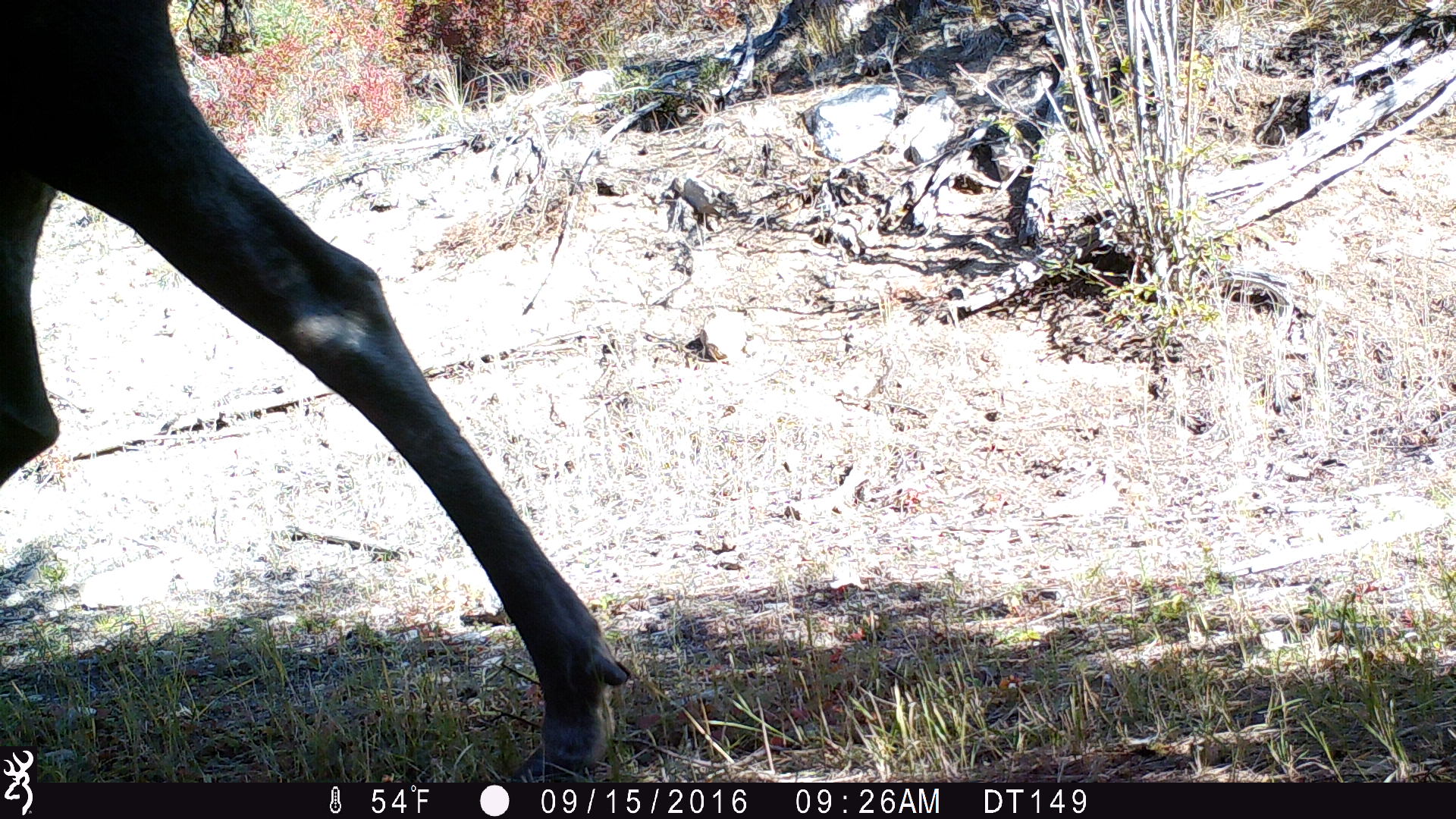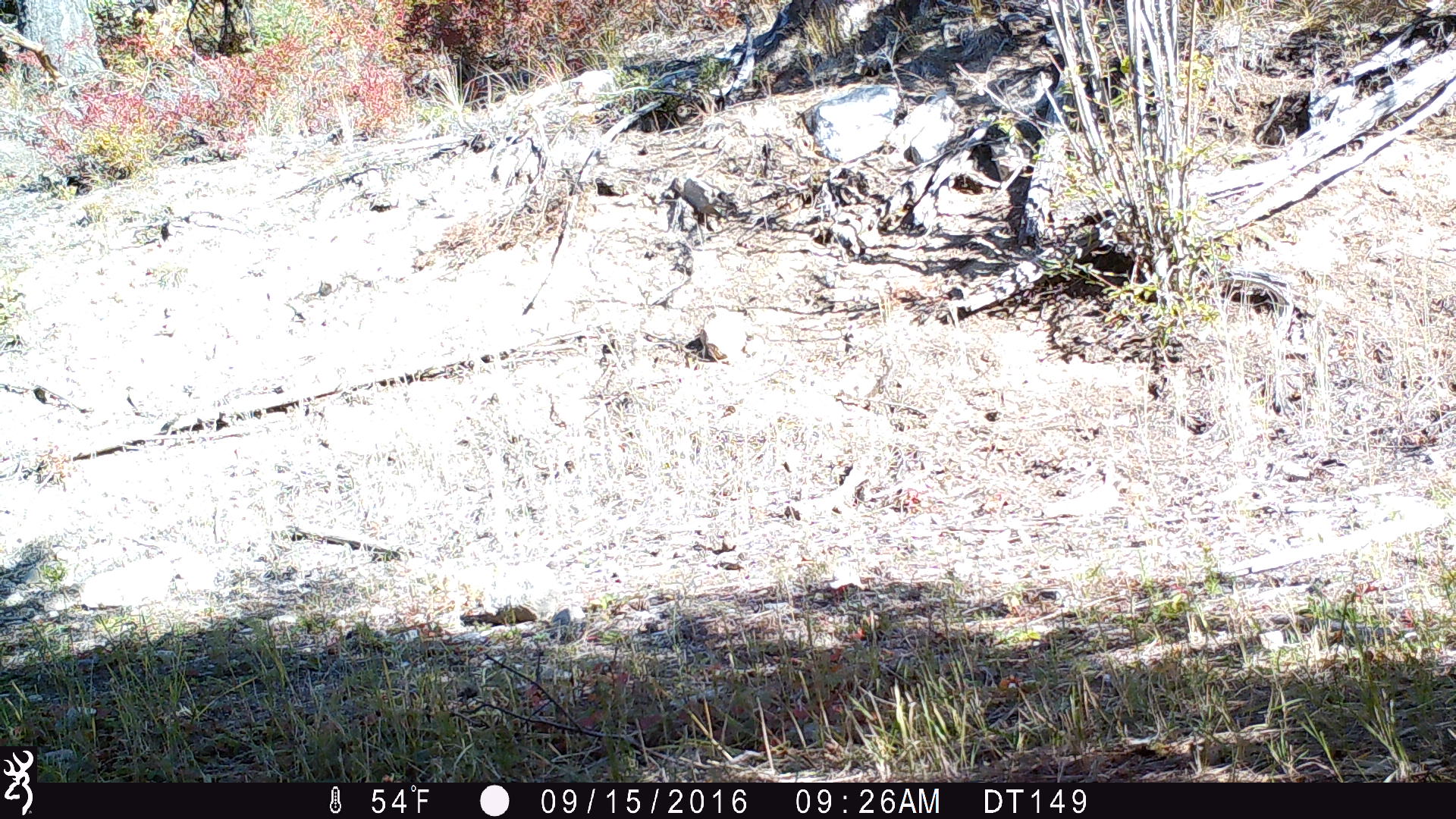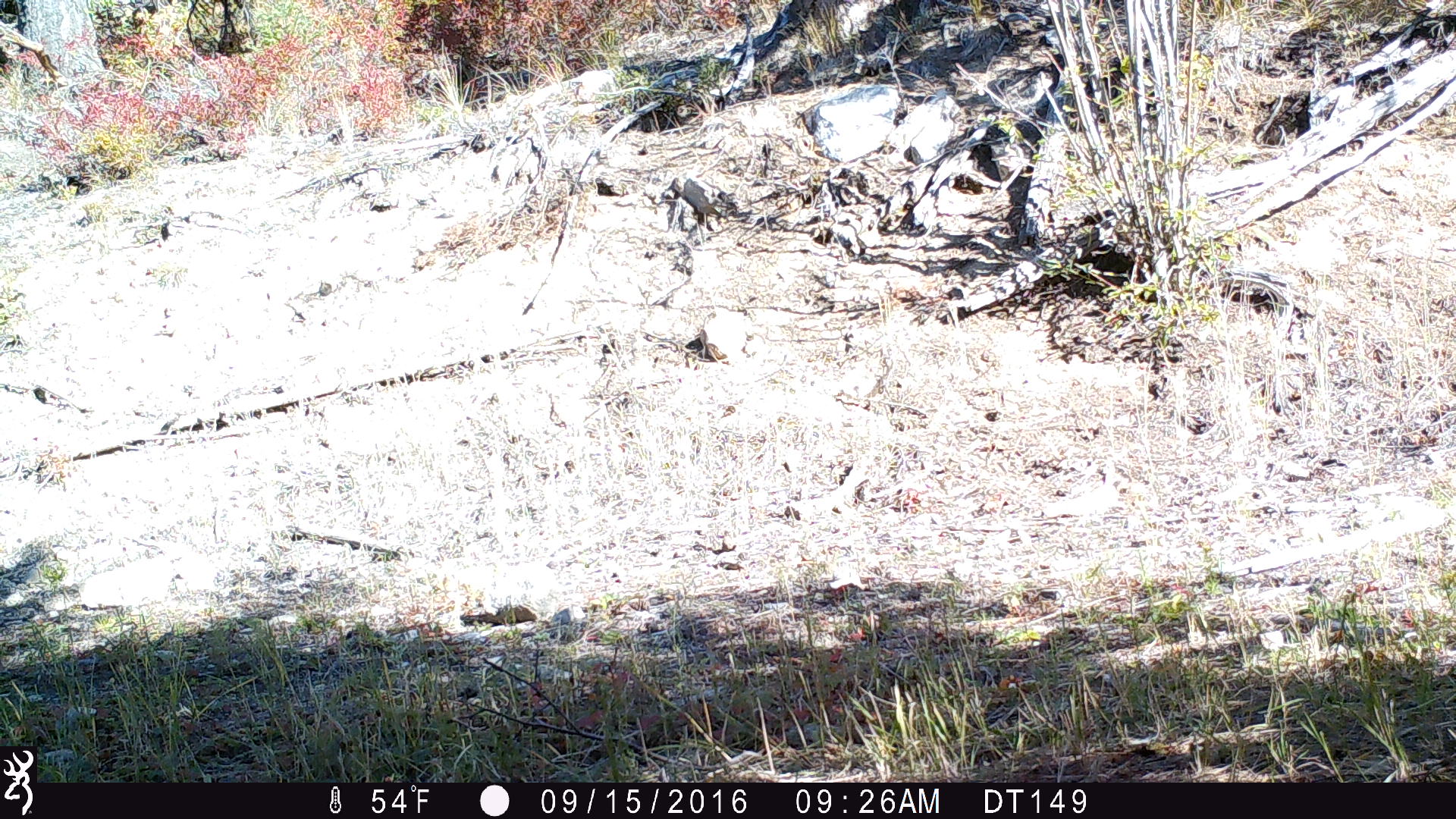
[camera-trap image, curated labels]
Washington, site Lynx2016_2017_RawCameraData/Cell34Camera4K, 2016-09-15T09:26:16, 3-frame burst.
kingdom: Animalia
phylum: Chordata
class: Mammalia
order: Artiodactyla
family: Cervidae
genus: Alces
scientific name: Alces alces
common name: moose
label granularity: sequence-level